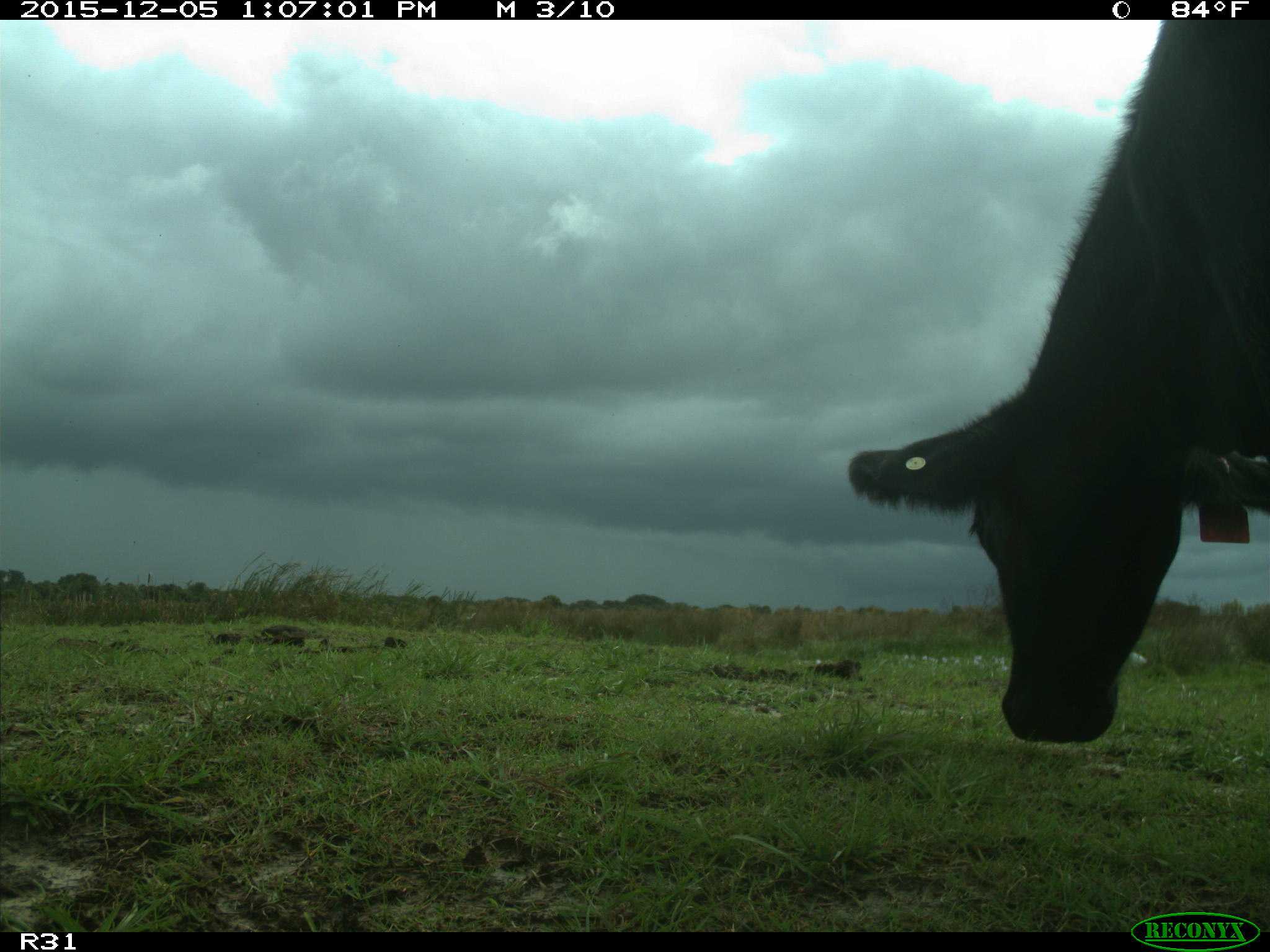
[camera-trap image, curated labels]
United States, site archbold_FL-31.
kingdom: Animalia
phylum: Chordata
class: Mammalia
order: Artiodactyla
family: Bovidae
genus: Bos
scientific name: Bos taurus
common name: domestic cow